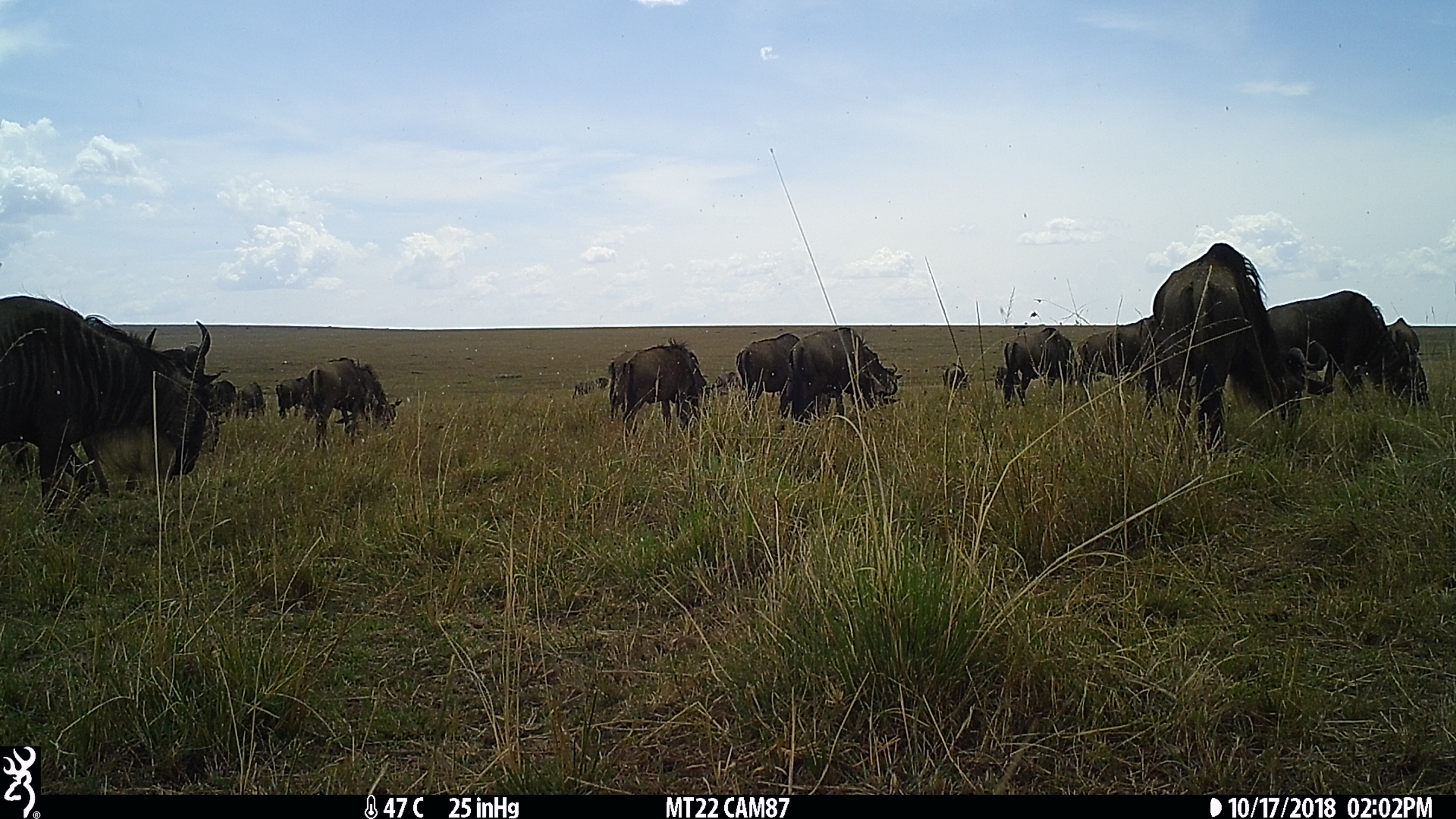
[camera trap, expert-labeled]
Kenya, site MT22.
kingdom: Animalia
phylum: Chordata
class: Mammalia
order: Artiodactyla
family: Bovidae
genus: Connochaetes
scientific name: Connochaetes taurinus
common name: blue wildebeest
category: wildebeest